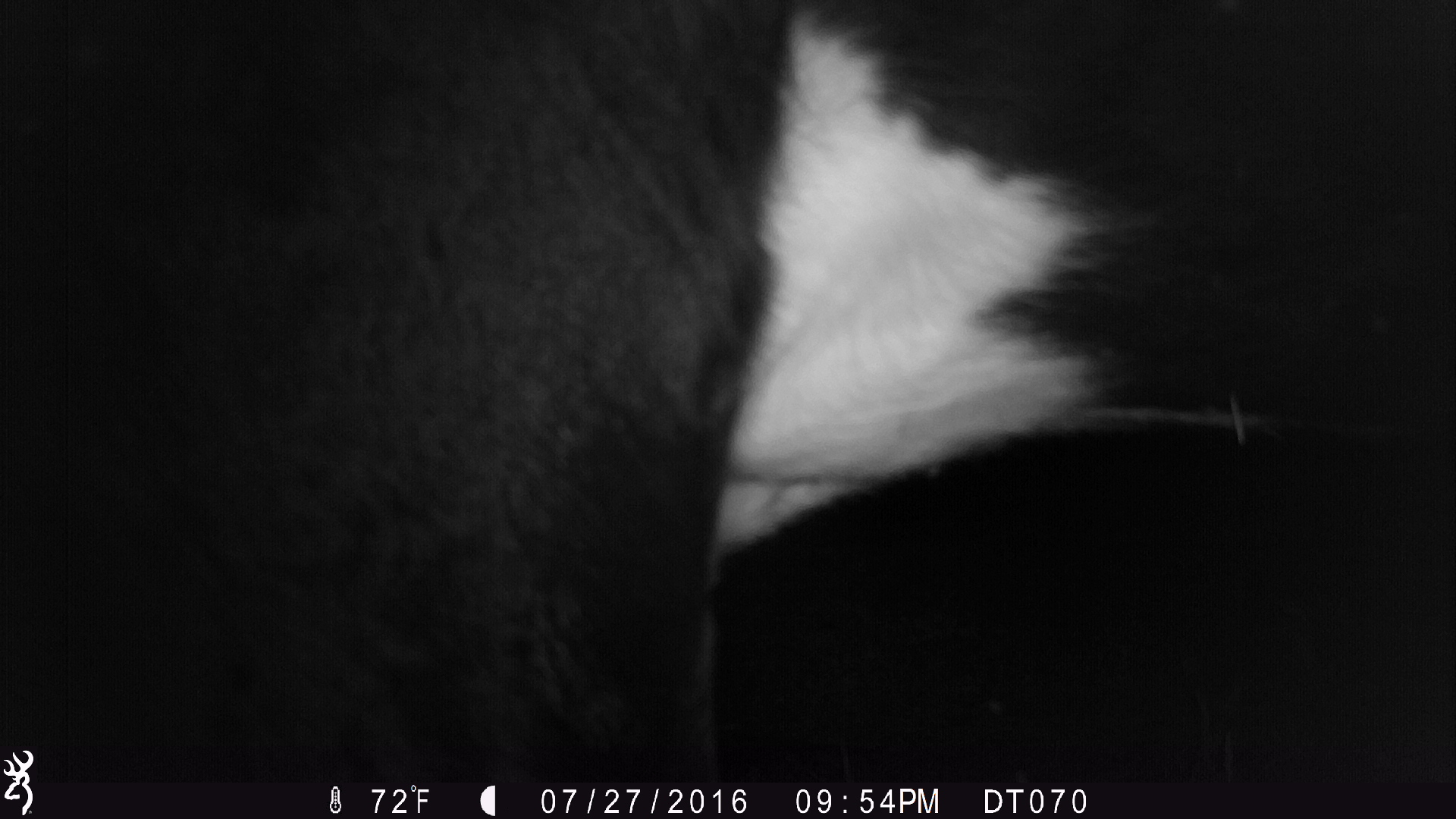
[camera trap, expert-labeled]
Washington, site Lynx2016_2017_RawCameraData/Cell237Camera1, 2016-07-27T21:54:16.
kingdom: Animalia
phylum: Chordata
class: Mammalia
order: Artiodactyla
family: Bovidae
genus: Bos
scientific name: Bos taurus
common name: domestic cattle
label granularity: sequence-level